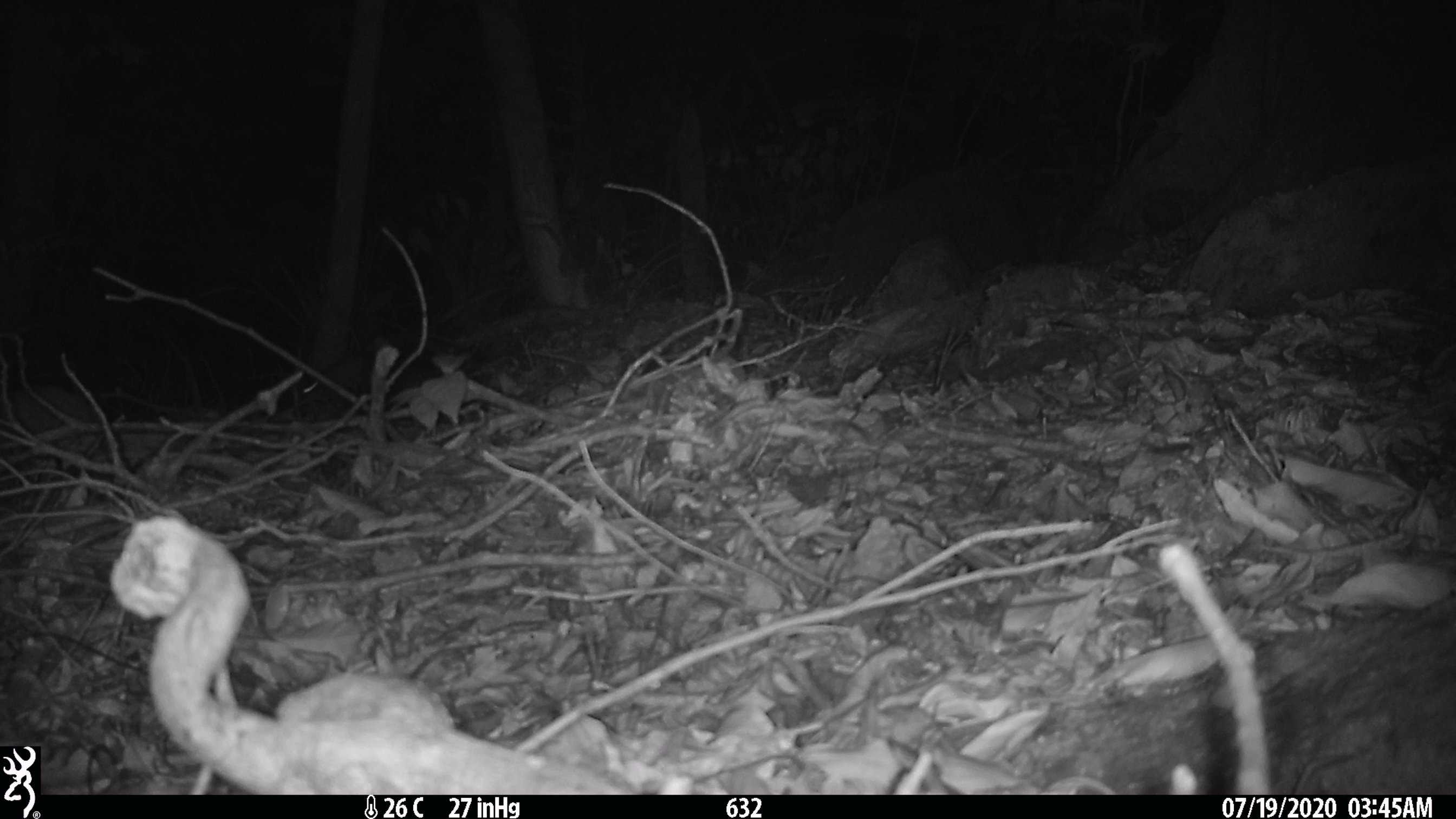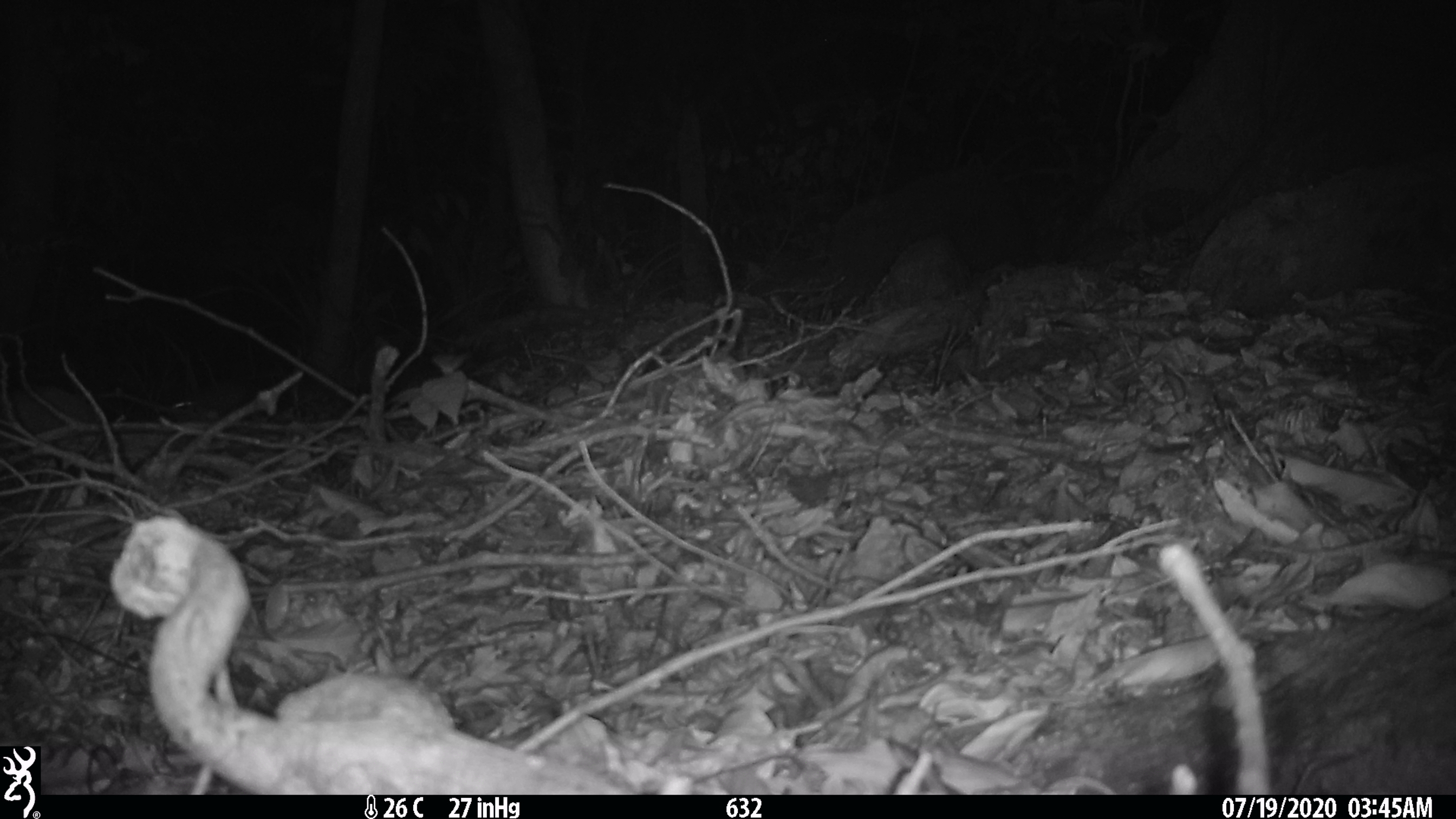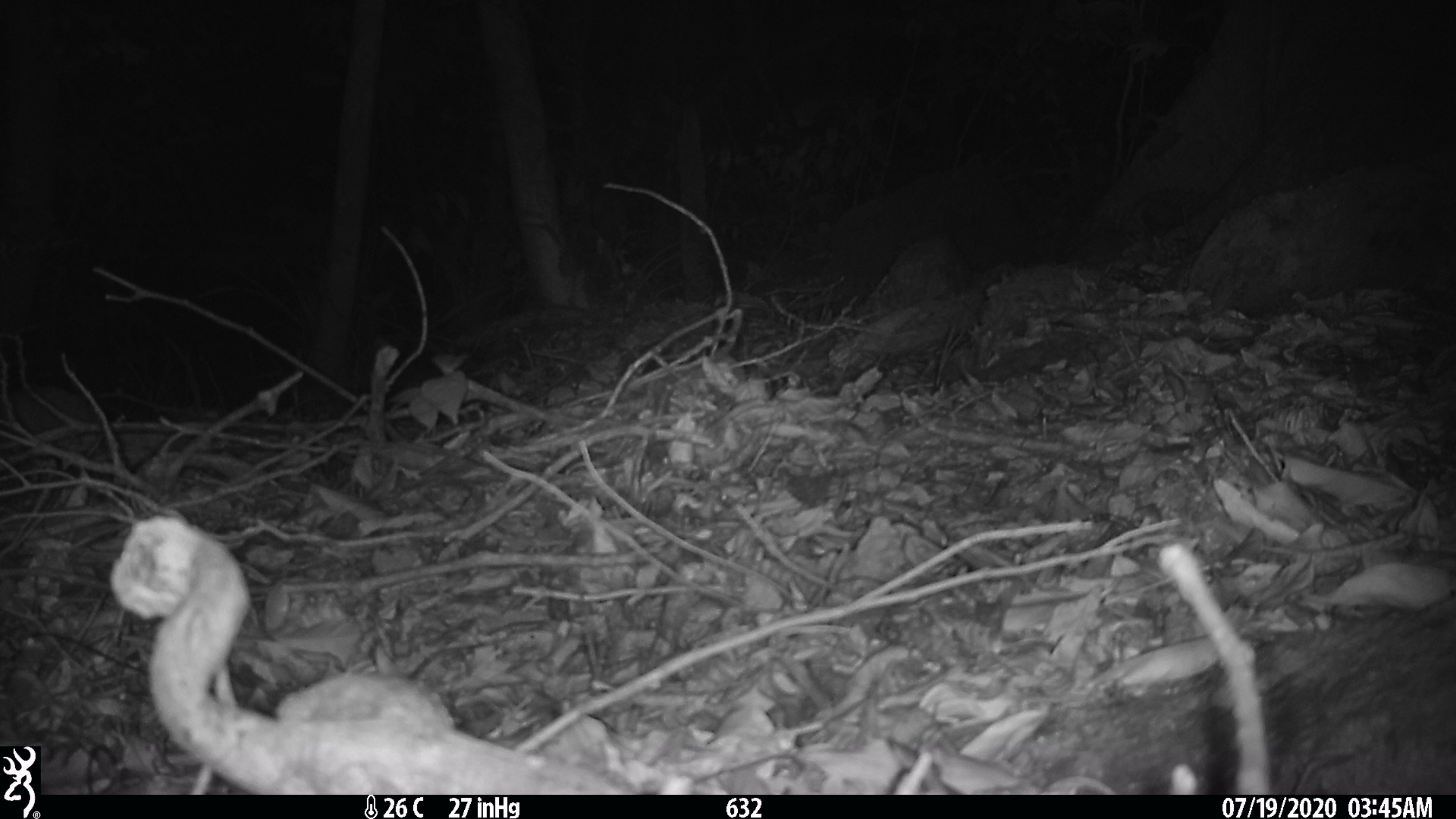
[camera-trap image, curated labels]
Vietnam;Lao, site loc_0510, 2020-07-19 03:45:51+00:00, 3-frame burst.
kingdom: Animalia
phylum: Chordata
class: Mammalia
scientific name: Mammalia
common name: mammal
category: unidentified small mammal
Unidentified small mammal (mammal) (Mammalia). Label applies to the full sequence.